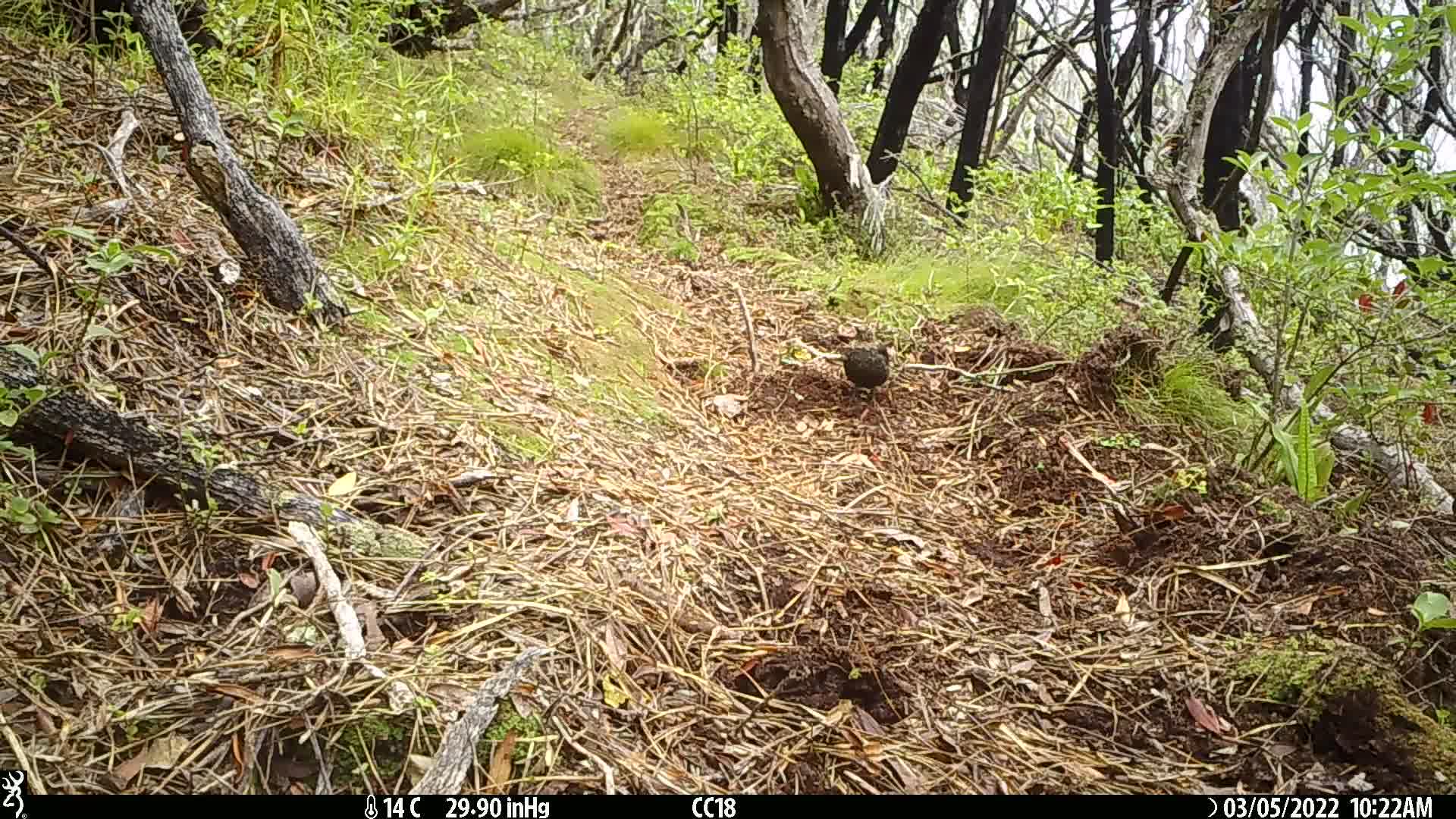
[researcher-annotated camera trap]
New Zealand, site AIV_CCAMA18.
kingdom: Animalia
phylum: Chordata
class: Aves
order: Passeriformes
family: Turdidae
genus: Turdus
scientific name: Turdus merula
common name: eurasian blackbird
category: blackbird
Blackbird (eurasian blackbird) (Turdus merula).